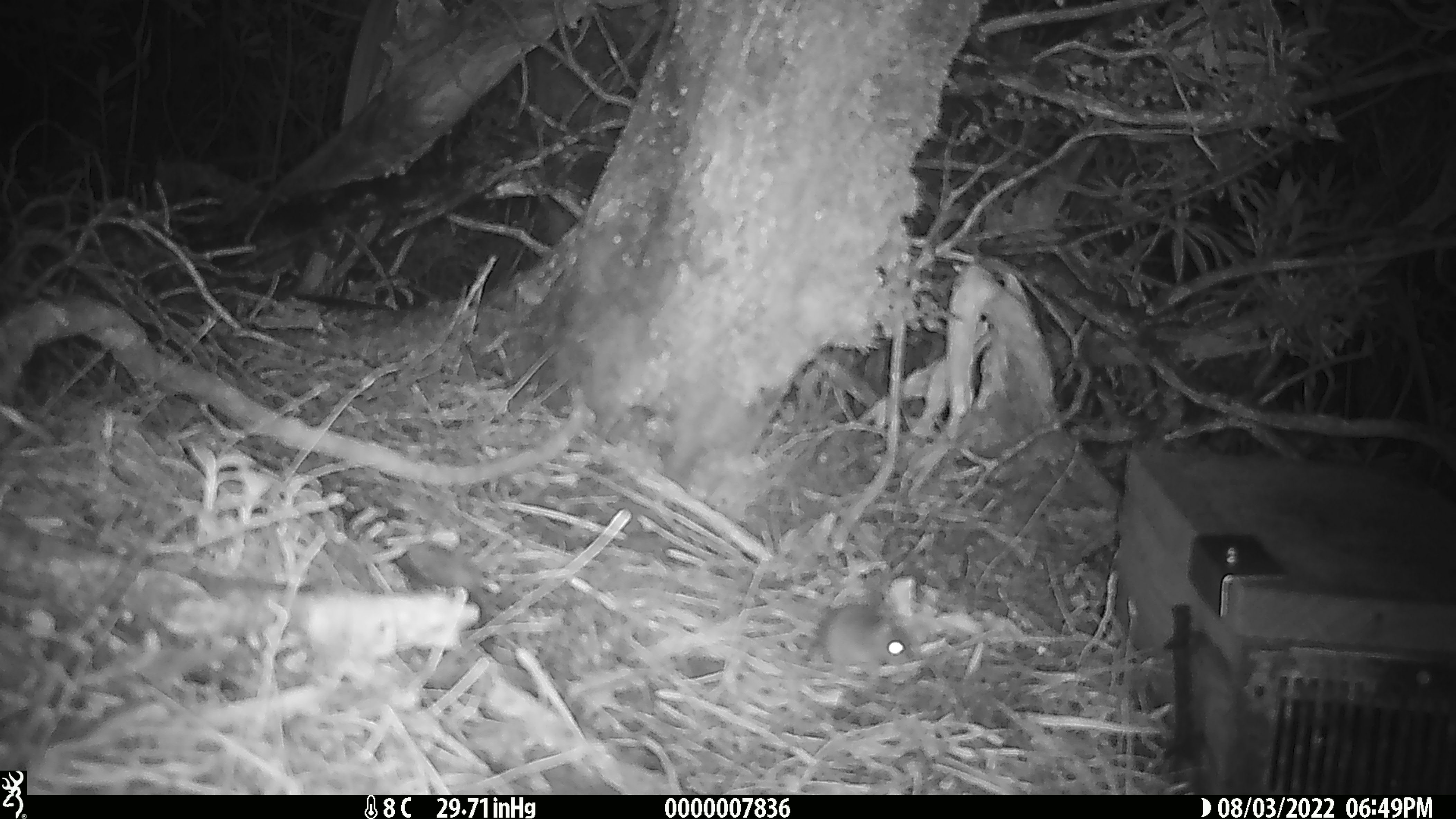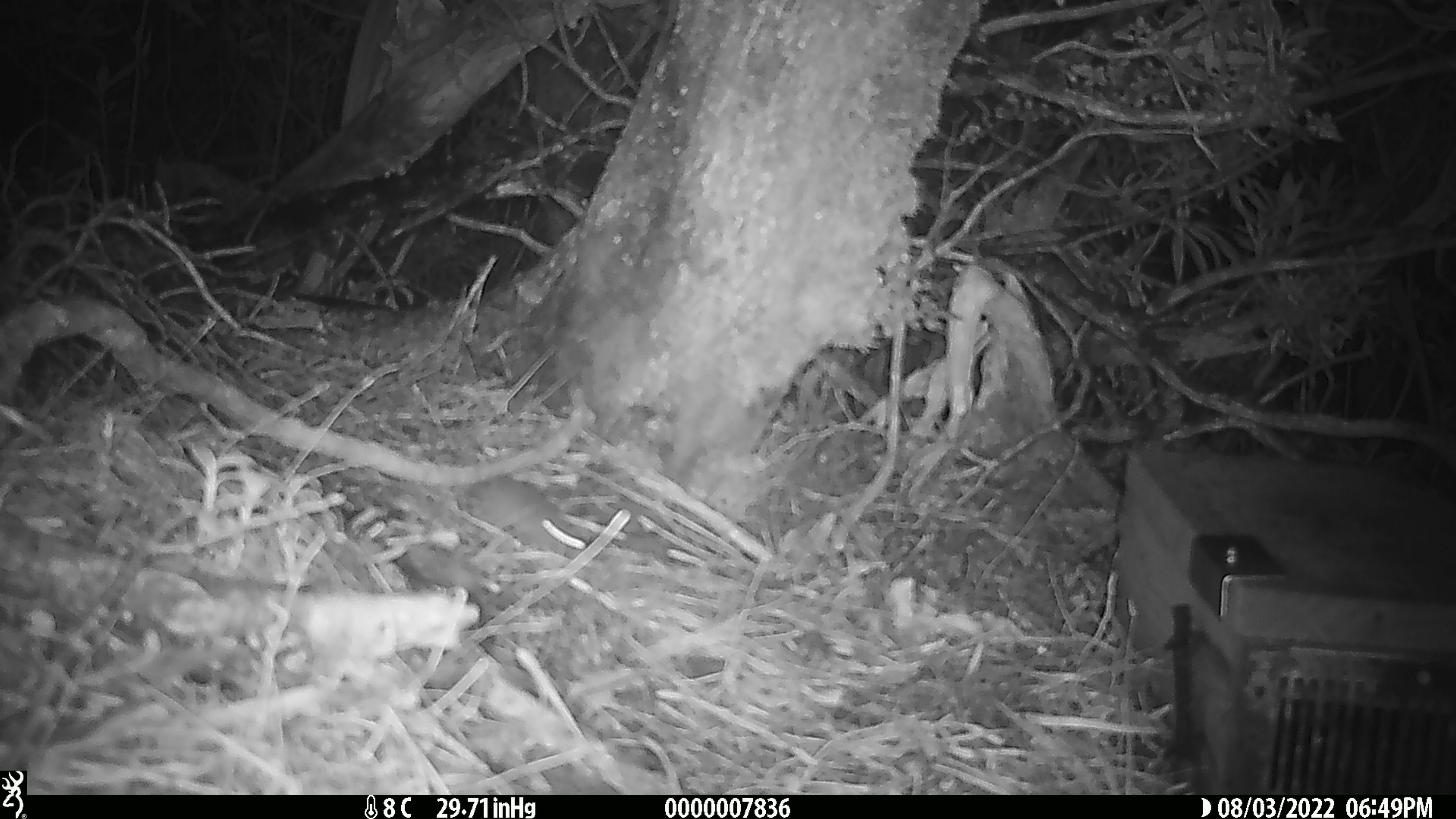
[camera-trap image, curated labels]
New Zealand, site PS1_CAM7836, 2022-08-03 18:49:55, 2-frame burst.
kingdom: Animalia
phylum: Chordata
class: Mammalia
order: Rodentia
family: Muridae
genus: Mus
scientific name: Mus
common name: mouse